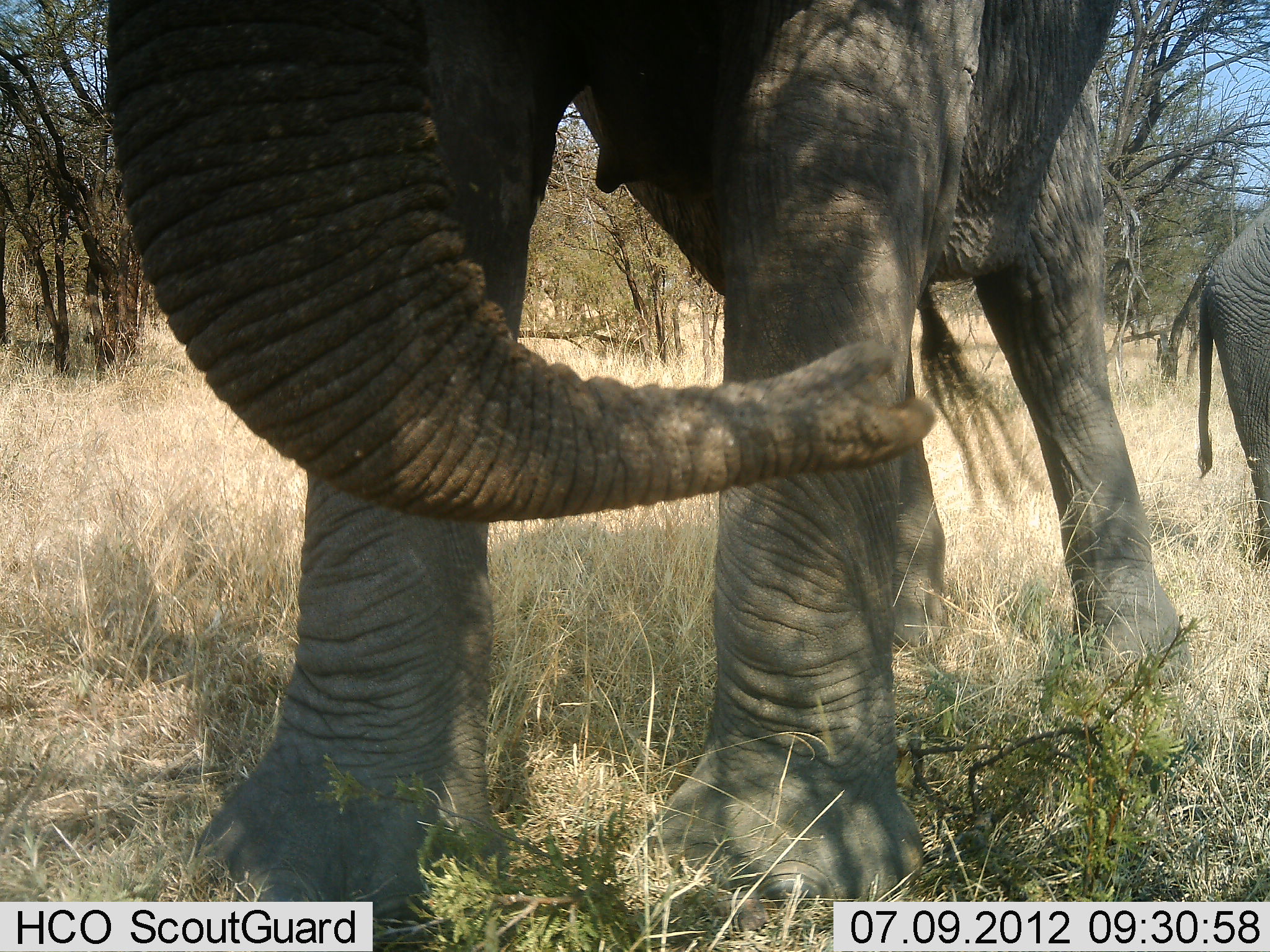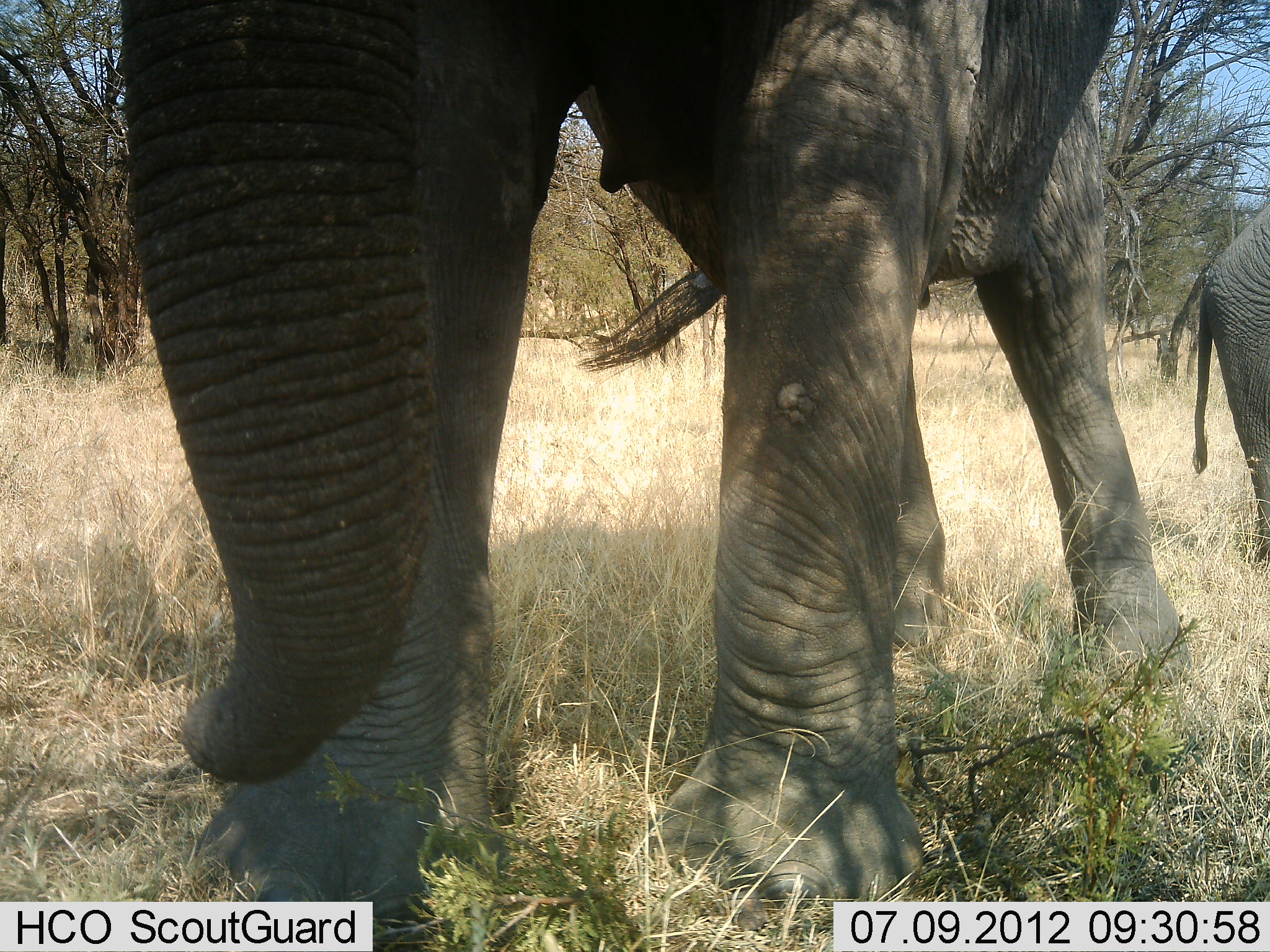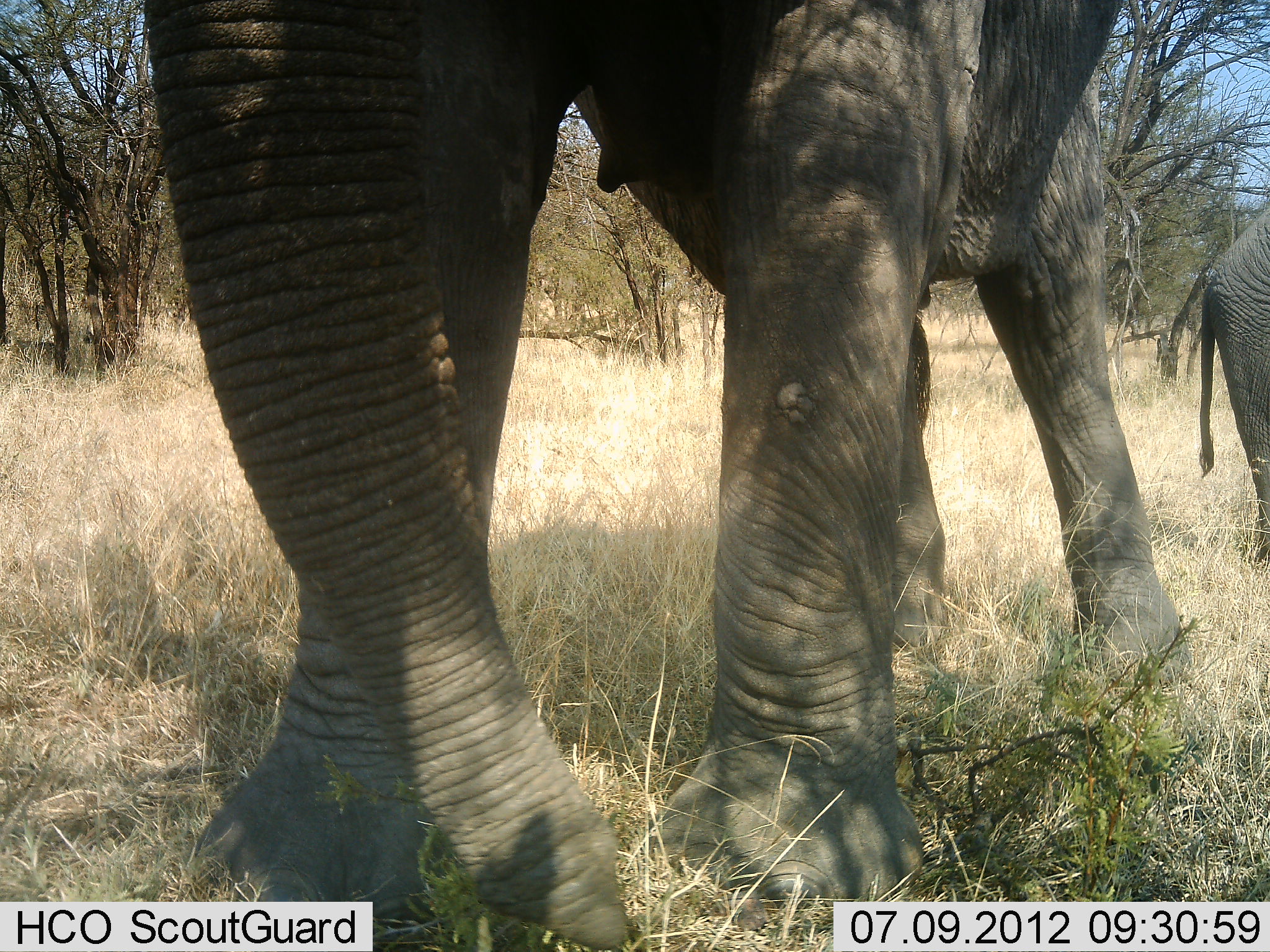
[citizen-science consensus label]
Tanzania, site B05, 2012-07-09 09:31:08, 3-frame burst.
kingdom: Animalia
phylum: Chordata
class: Mammalia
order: Proboscidea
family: Elephantidae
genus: Loxodonta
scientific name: Loxodonta africana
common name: african bush elephant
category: elephant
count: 2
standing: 90%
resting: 0%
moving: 10%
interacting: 0%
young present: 10%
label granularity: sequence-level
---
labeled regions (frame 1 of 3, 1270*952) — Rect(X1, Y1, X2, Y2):
animal: Rect(103, 0, 1191, 950); Rect(1196, 205, 1268, 558)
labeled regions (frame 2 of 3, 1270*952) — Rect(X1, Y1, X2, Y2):
animal: Rect(120, 0, 1190, 950); Rect(1196, 205, 1268, 558)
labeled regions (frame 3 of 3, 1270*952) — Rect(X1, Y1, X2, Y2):
animal: Rect(144, 0, 1190, 950); Rect(1196, 205, 1268, 558)